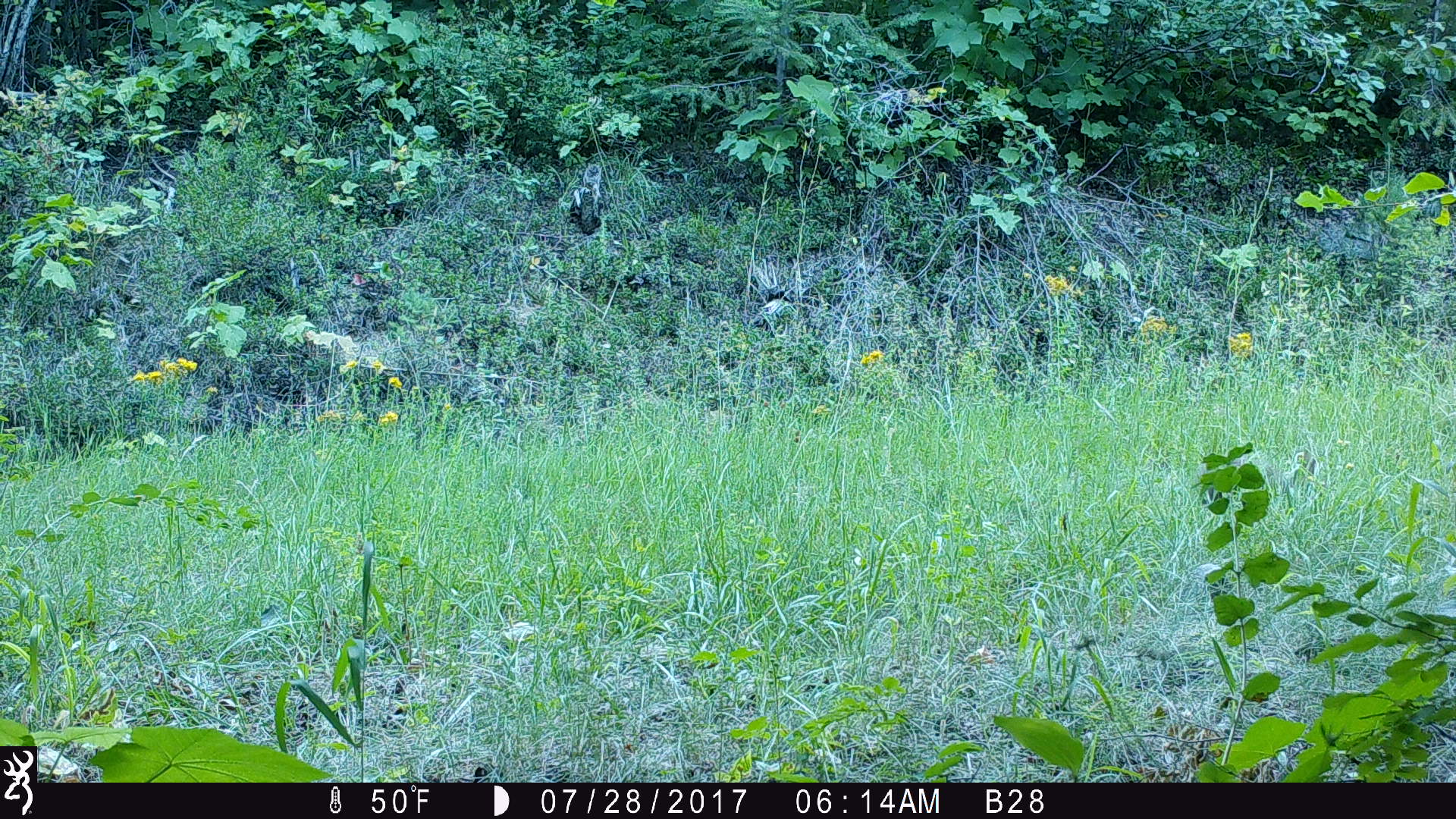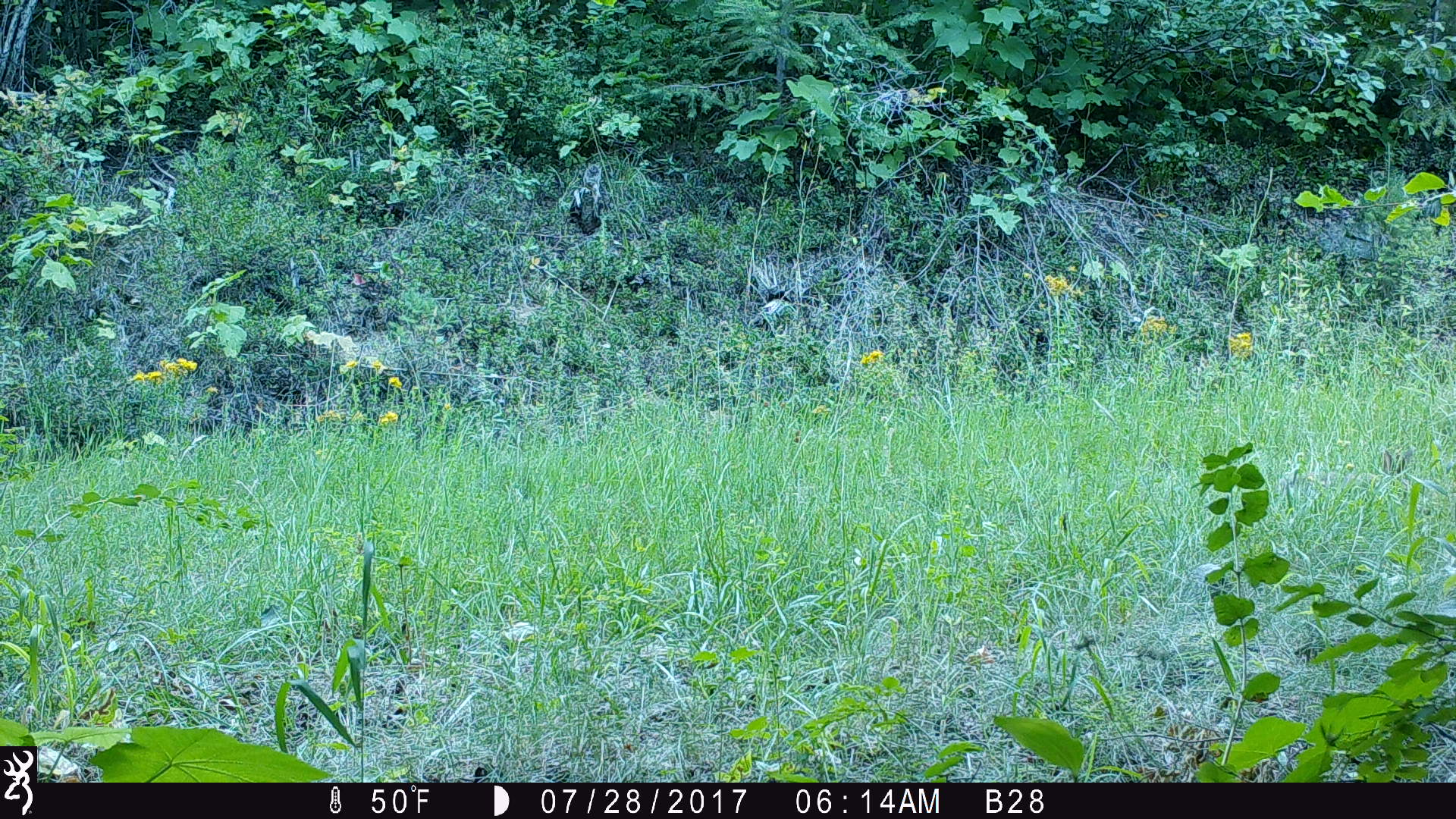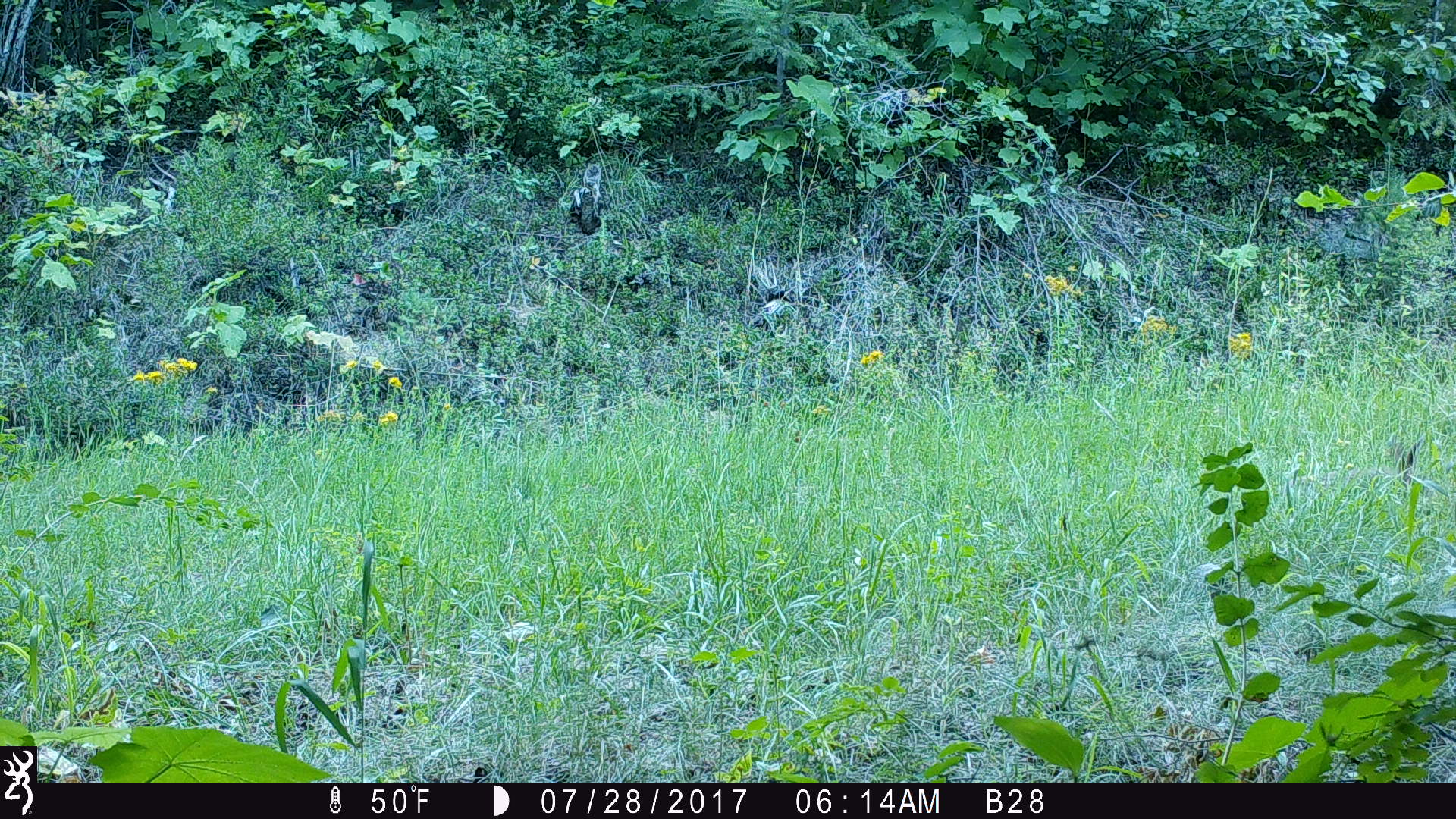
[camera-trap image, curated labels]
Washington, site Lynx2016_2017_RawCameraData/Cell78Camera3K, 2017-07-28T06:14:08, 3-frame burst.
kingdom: Animalia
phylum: Chordata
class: Mammalia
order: Lagomorpha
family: Leporidae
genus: Lepus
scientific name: Lepus americanus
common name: snowshoe hare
Lepus americanus (snowshoe hare). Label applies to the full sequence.